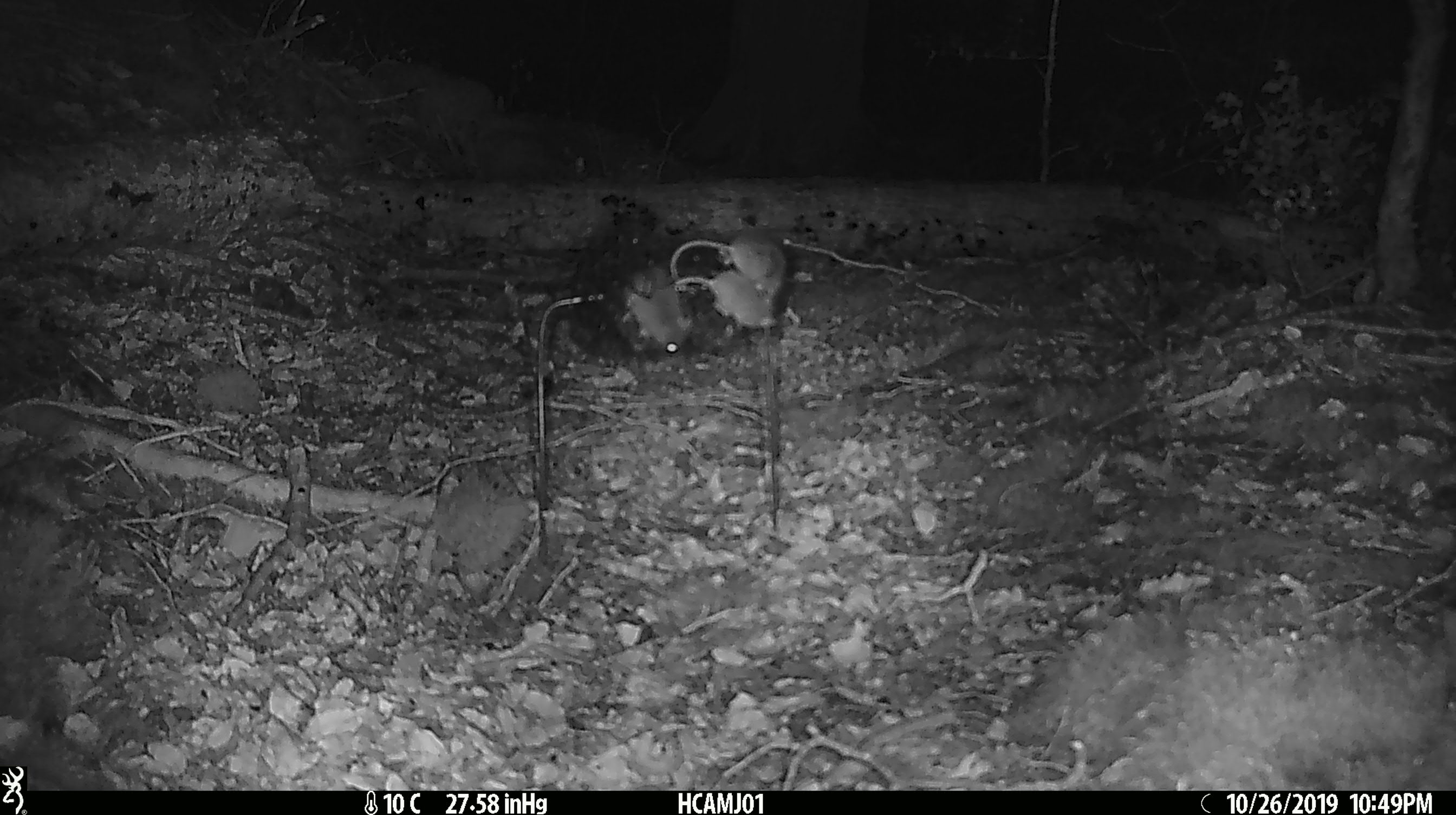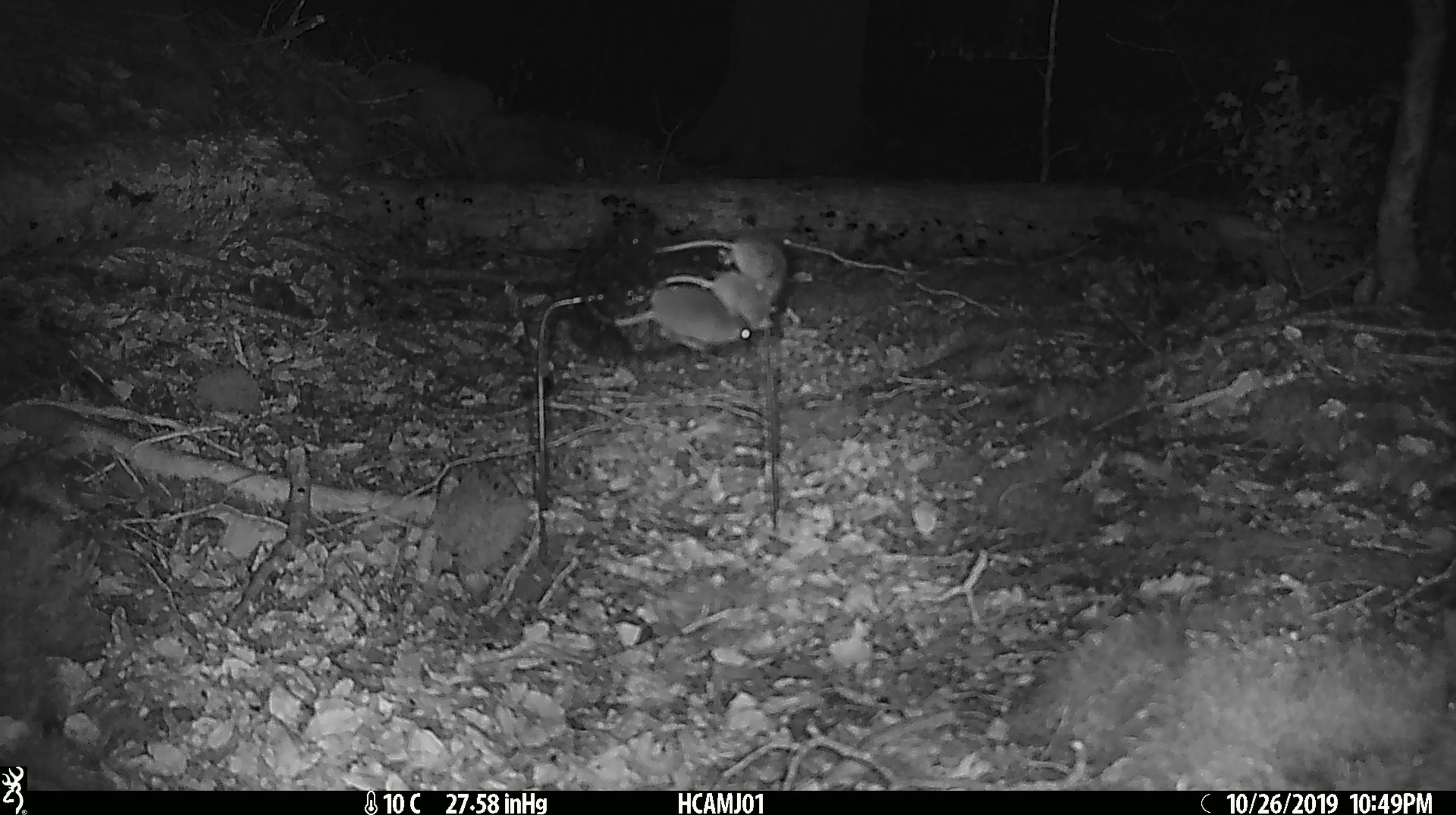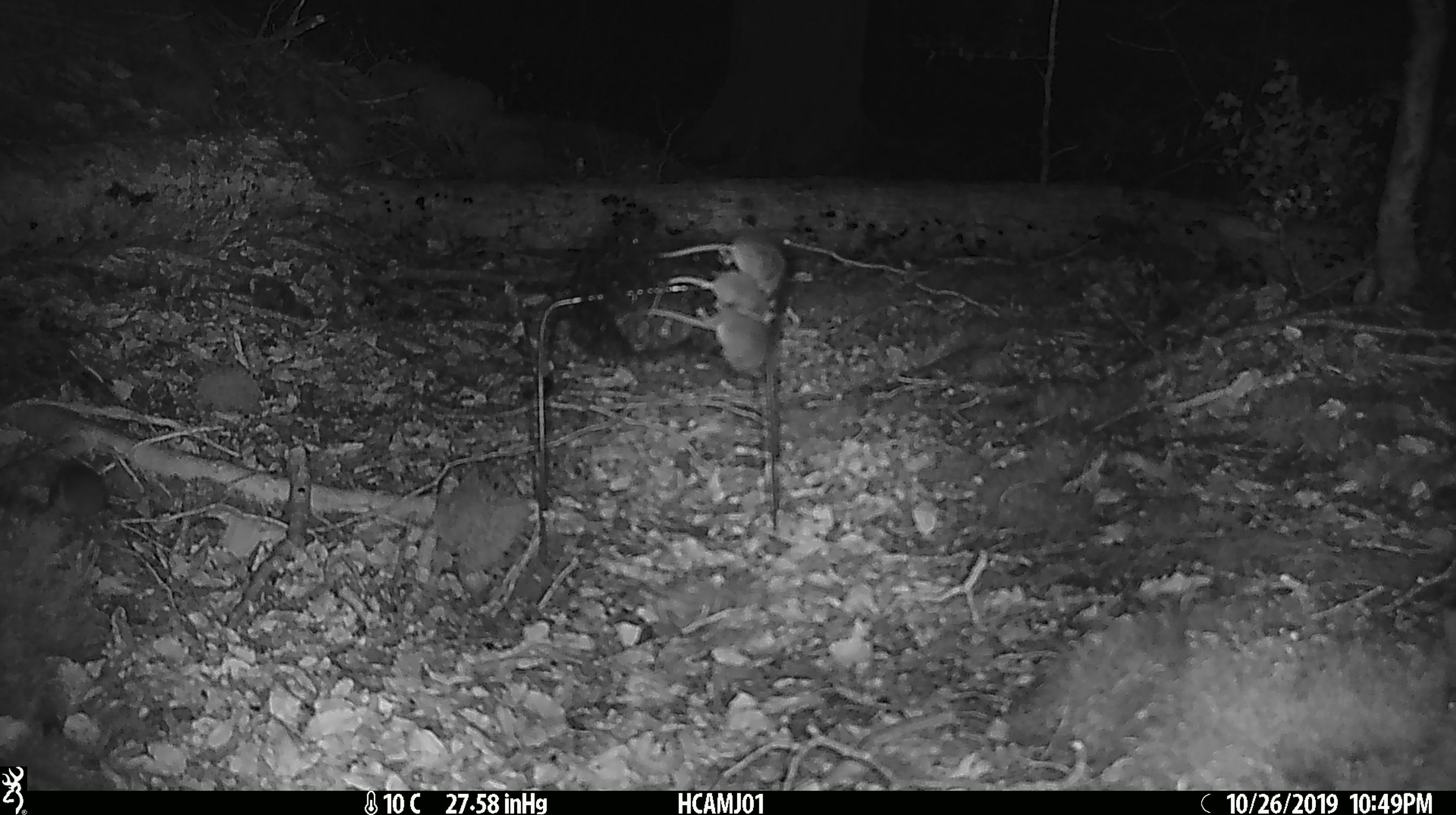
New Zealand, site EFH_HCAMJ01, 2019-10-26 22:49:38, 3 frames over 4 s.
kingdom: Animalia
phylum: Chordata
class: Mammalia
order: Rodentia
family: Muridae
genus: Mus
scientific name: Mus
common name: mouse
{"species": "mouse (Mus)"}